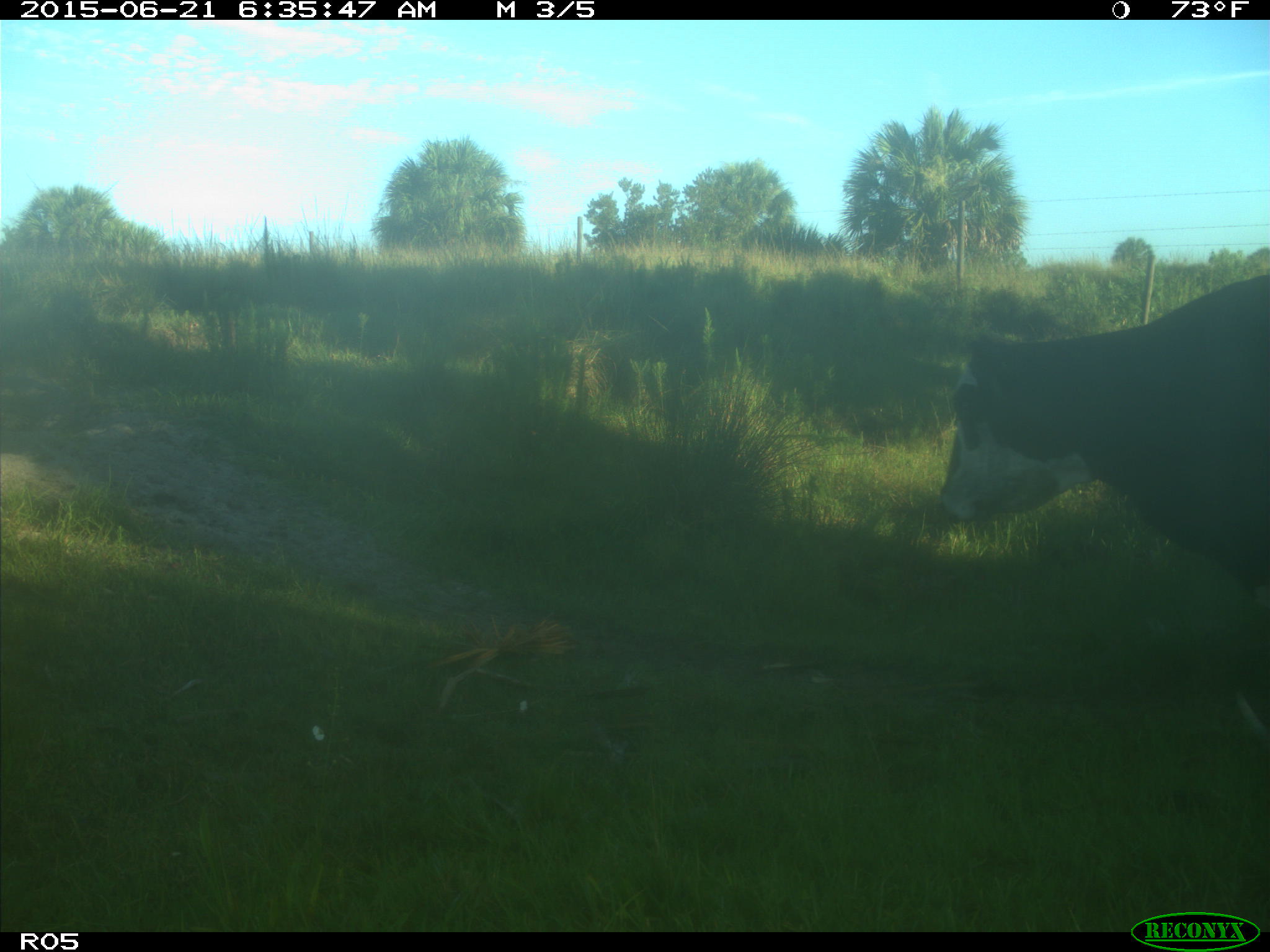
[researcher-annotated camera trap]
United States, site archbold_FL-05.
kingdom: Animalia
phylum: Chordata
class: Mammalia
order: Artiodactyla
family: Bovidae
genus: Bos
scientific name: Bos taurus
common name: domestic cow